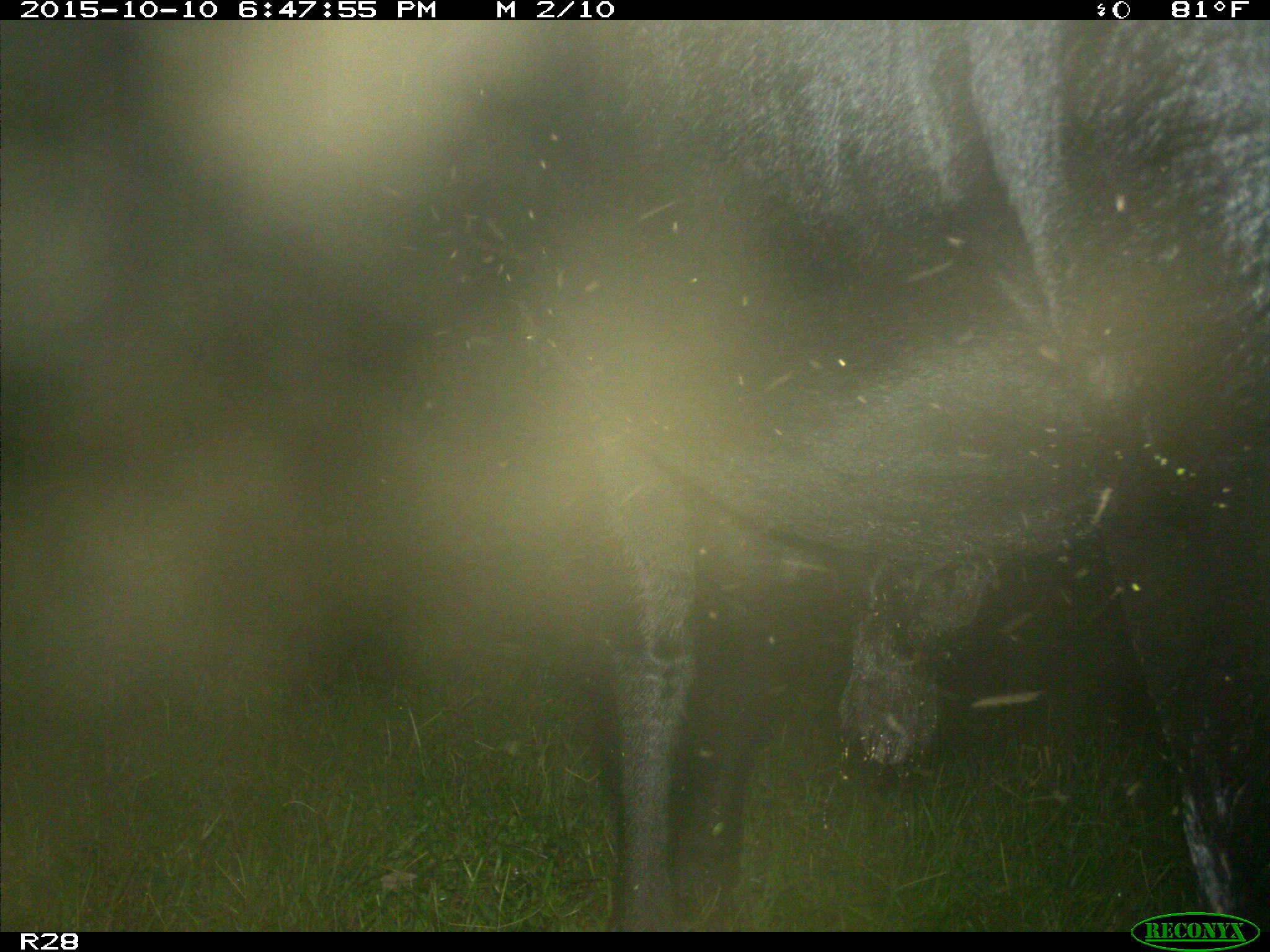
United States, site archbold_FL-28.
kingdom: Animalia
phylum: Chordata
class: Mammalia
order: Artiodactyla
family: Bovidae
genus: Bos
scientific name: Bos taurus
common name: domestic cow